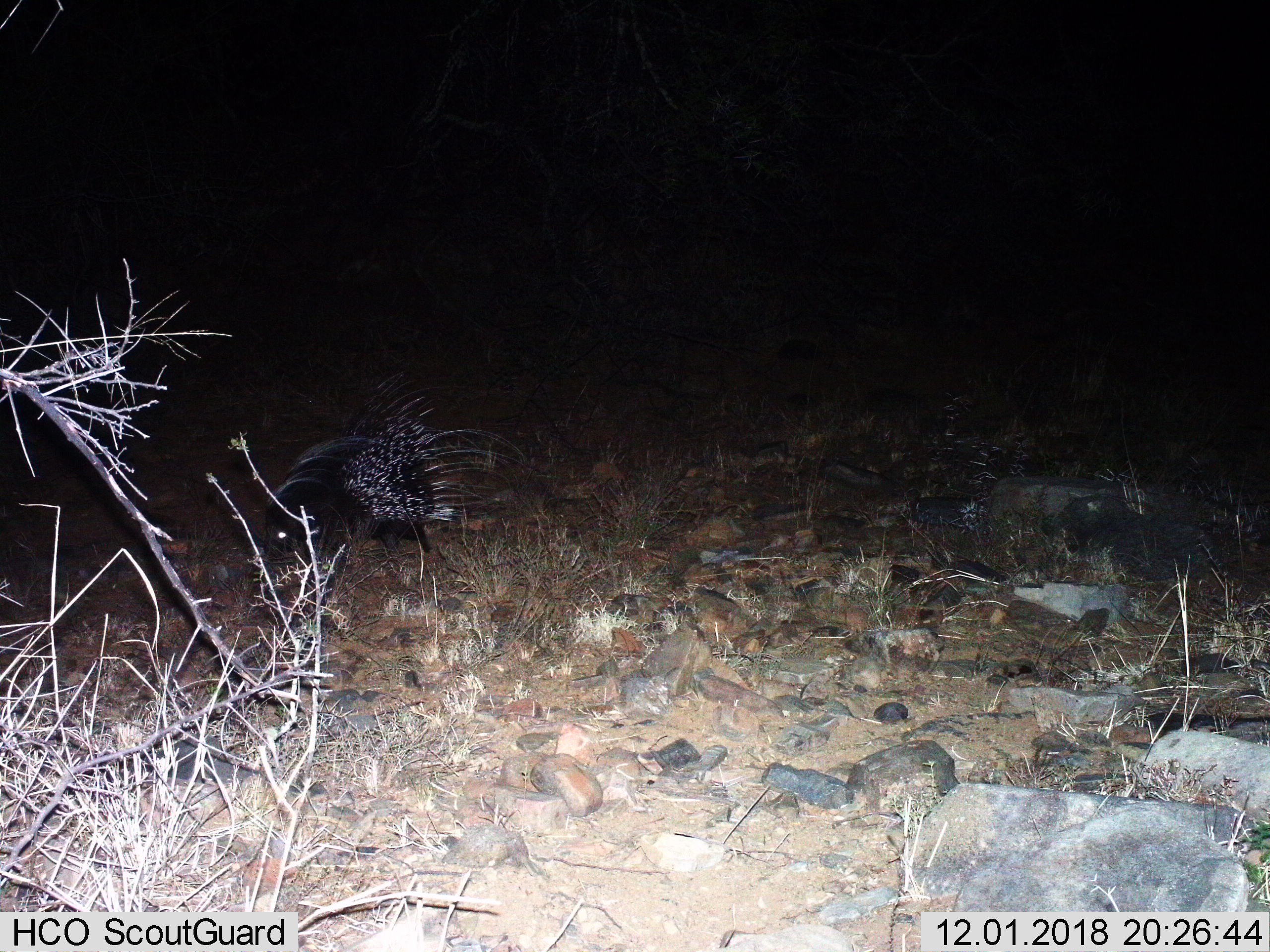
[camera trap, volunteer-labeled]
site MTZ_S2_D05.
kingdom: Animalia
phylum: Chordata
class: Mammalia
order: Rodentia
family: Hystricidae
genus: Hystrix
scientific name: Hystrix cristata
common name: crested porcupine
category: porcupine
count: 1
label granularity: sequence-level